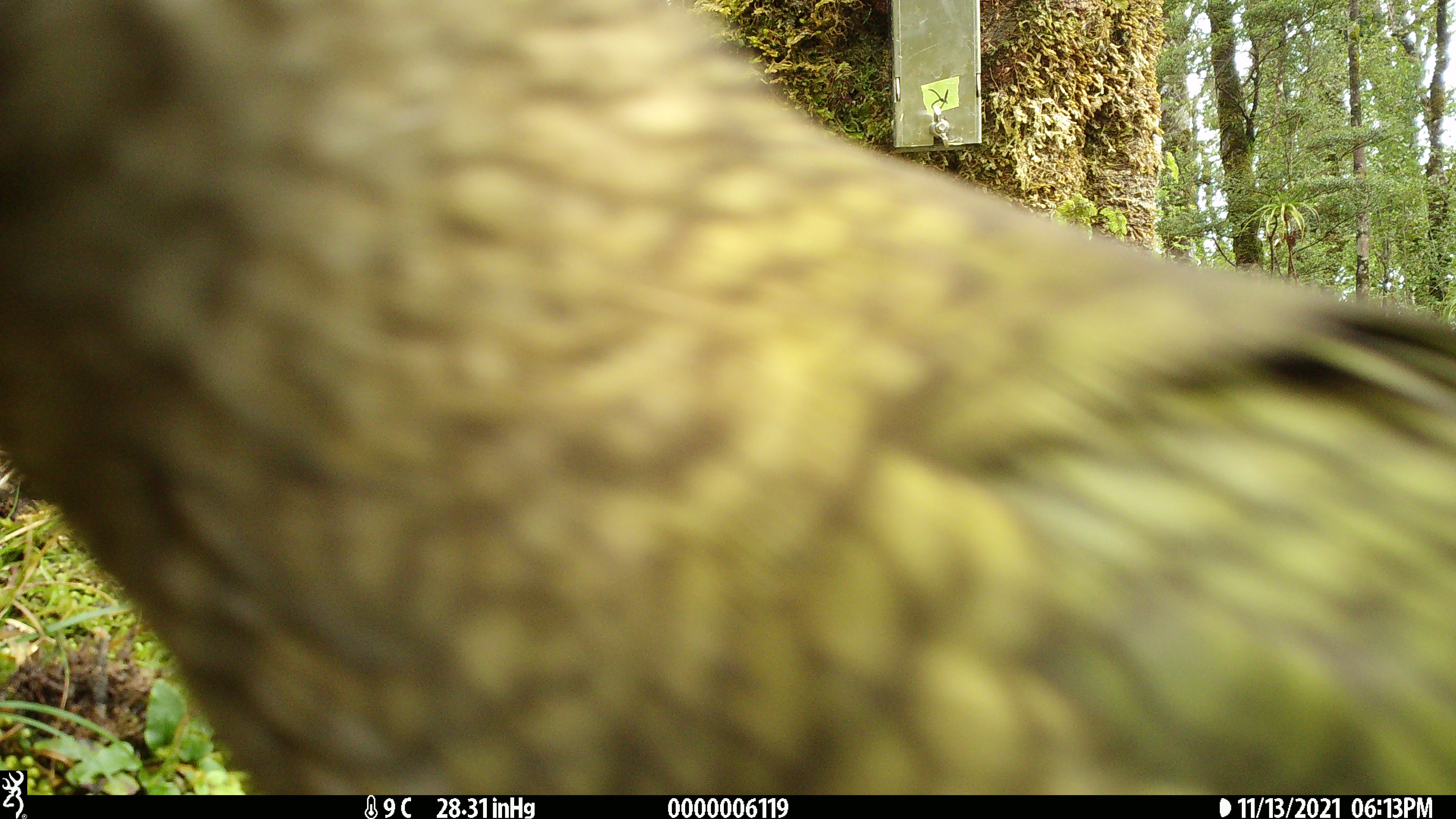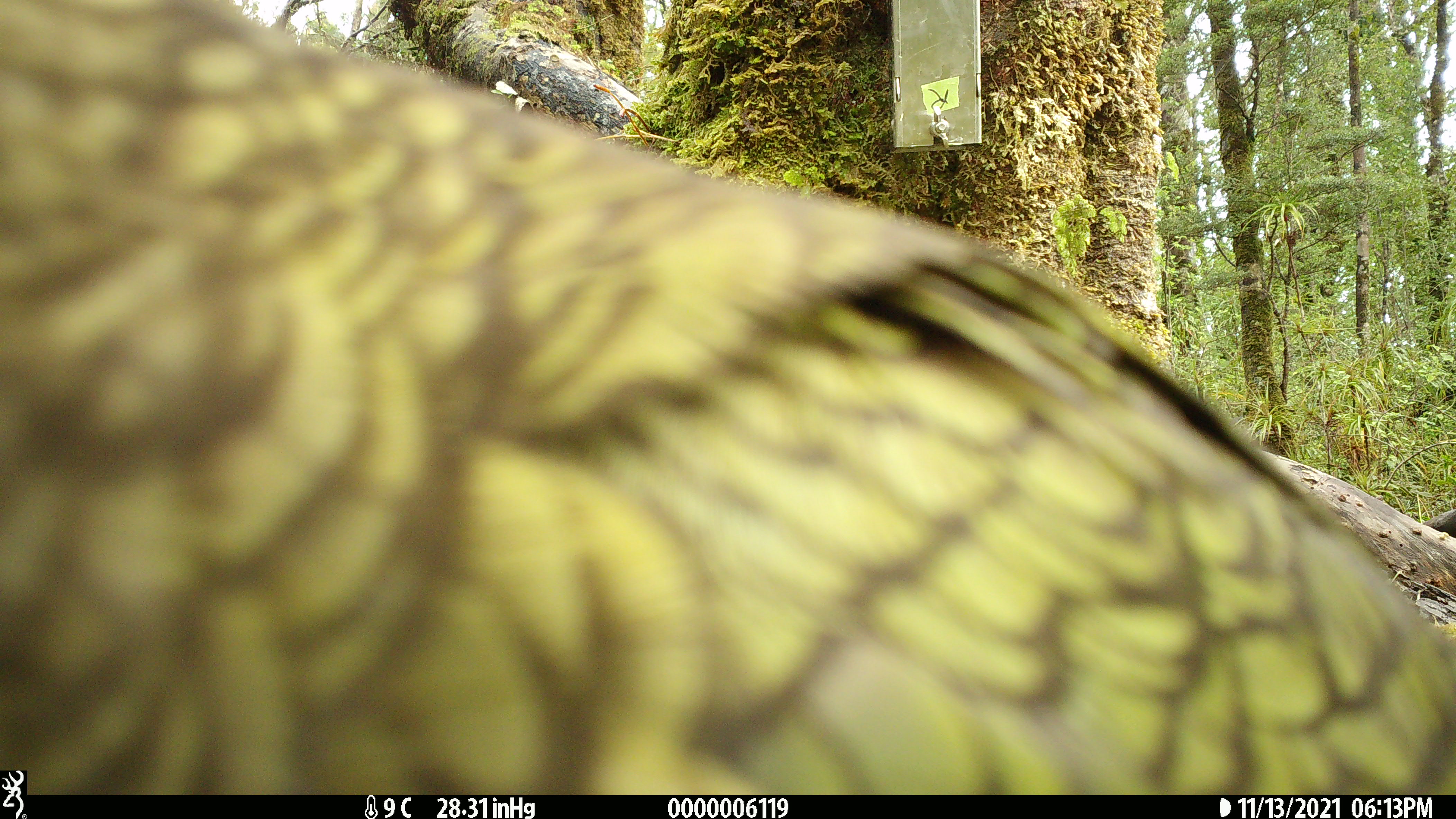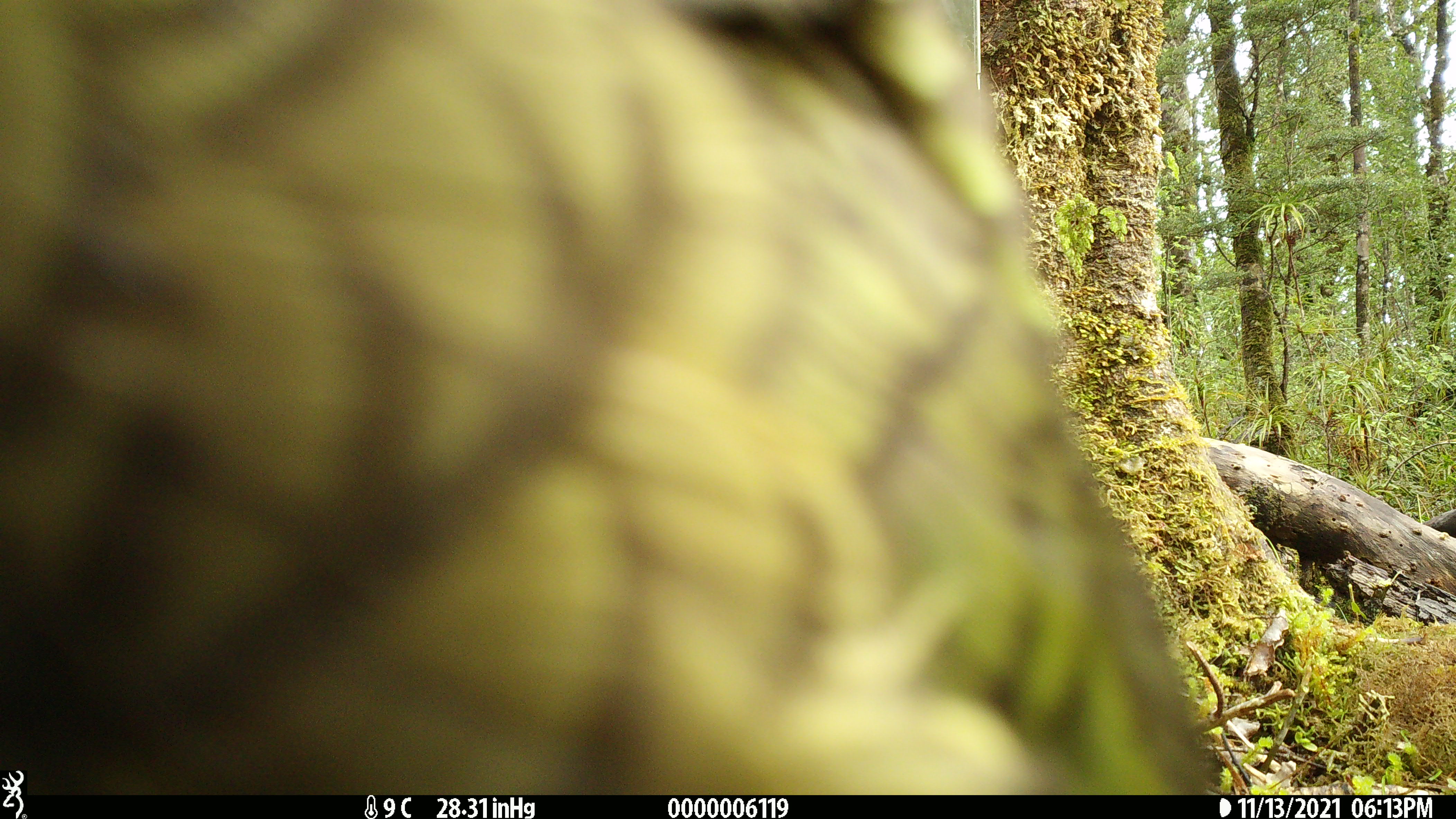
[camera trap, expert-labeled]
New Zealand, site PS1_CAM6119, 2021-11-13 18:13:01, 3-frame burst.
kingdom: Animalia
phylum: Chordata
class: Aves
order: Psittaciformes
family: Strigopidae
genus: Nestor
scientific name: Nestor notabilis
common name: kea